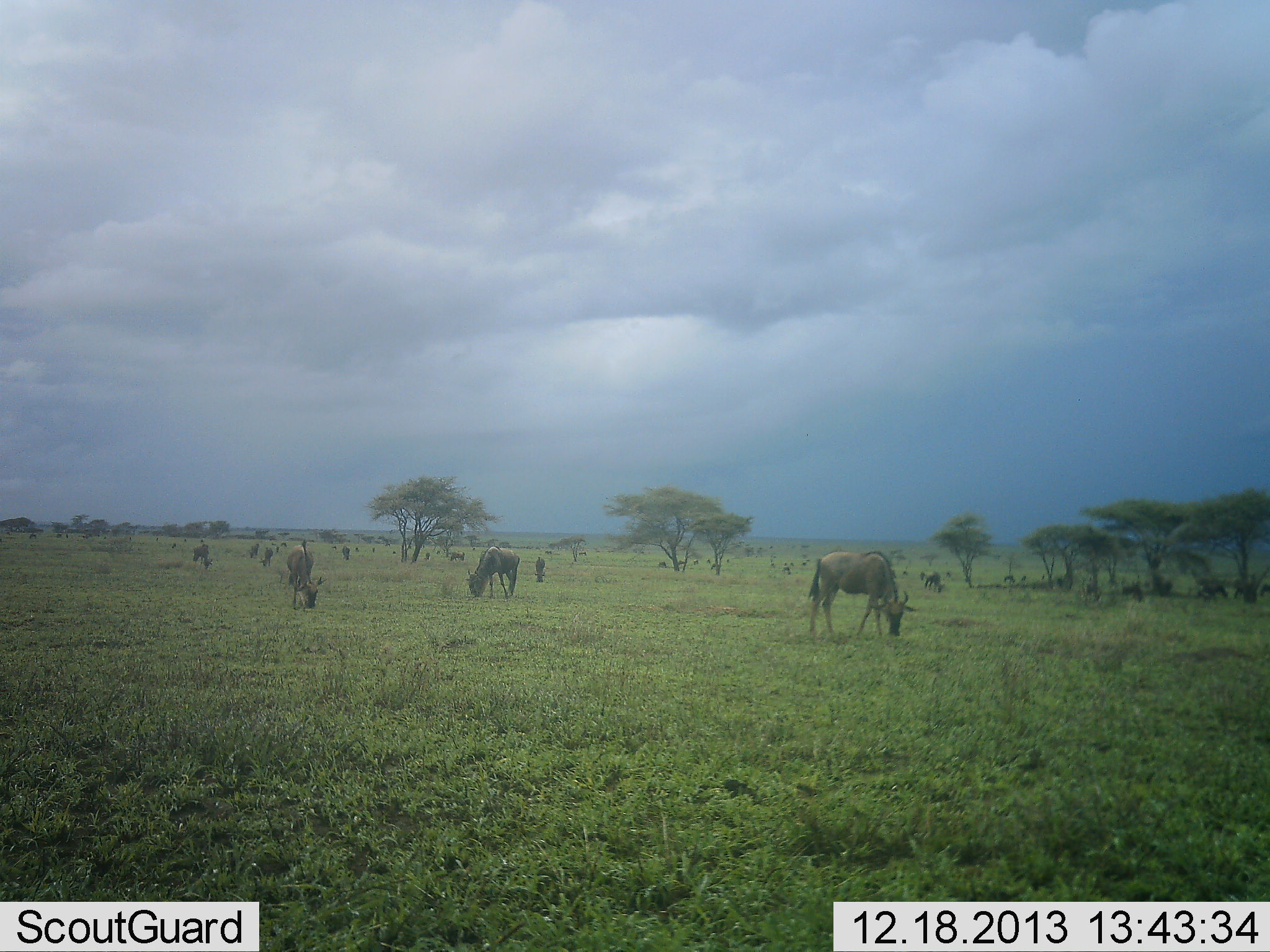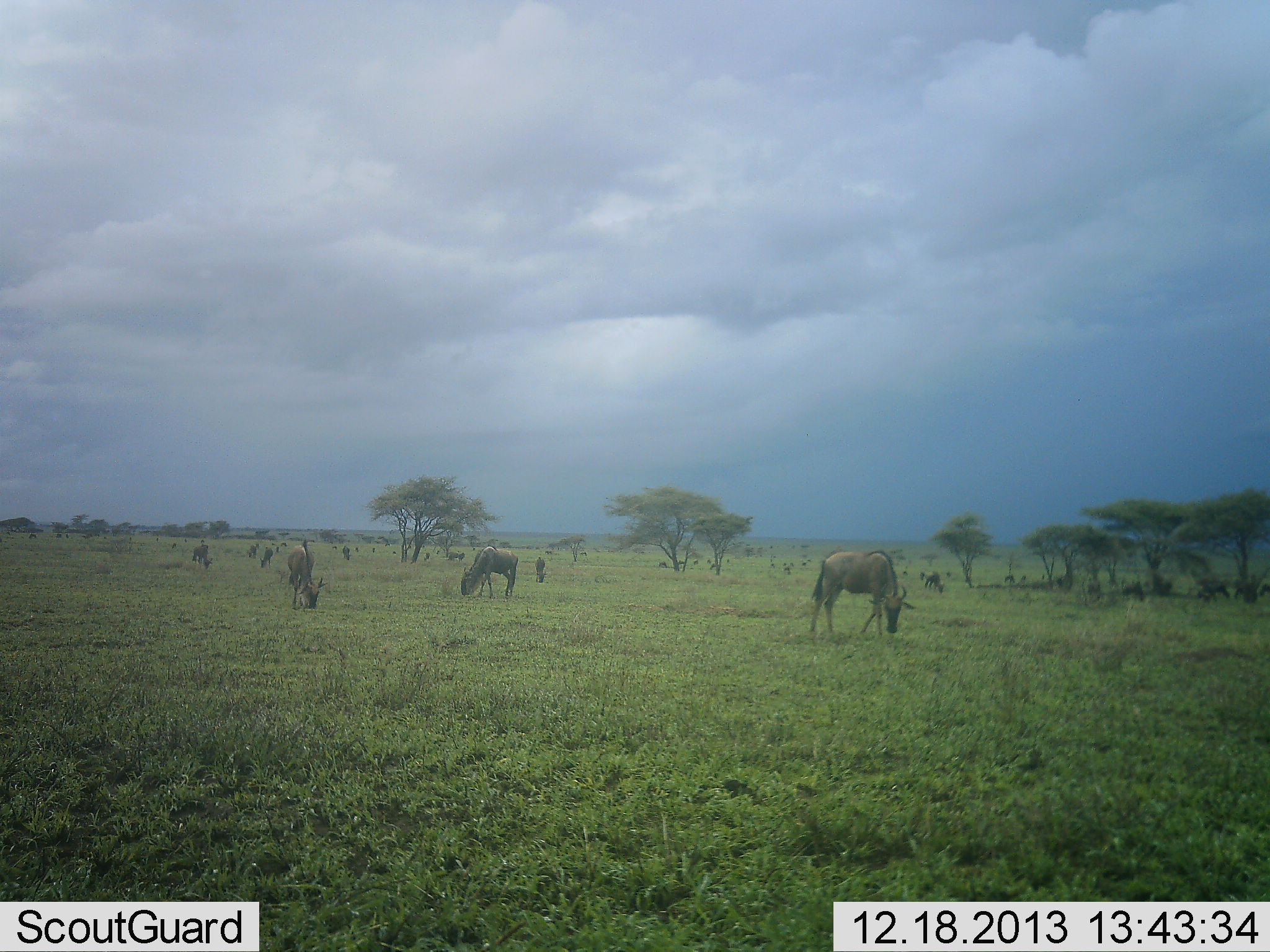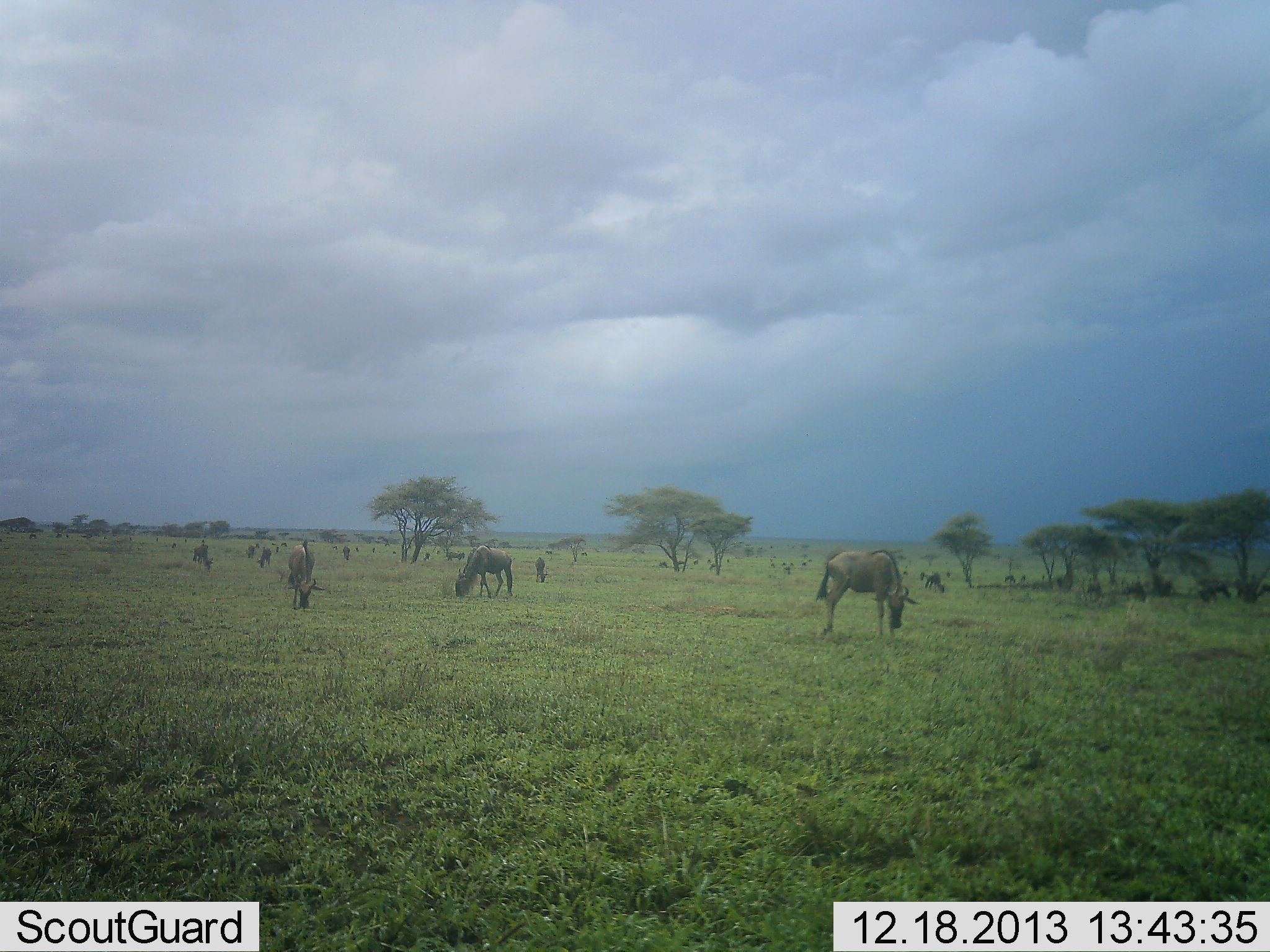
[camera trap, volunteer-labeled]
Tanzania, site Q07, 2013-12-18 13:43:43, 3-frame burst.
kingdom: Animalia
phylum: Chordata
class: Mammalia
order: Artiodactyla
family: Bovidae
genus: Connochaetes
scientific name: Connochaetes taurinus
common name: blue wildebeest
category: wildebeest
Wildebeest (blue wildebeest) (Connochaetes taurinus), count 11-50. Behavior (volunteer vote fractions): standing 15%, resting 8%, moving 0%, interacting 0%. Young present (vote fraction): 0%. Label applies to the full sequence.